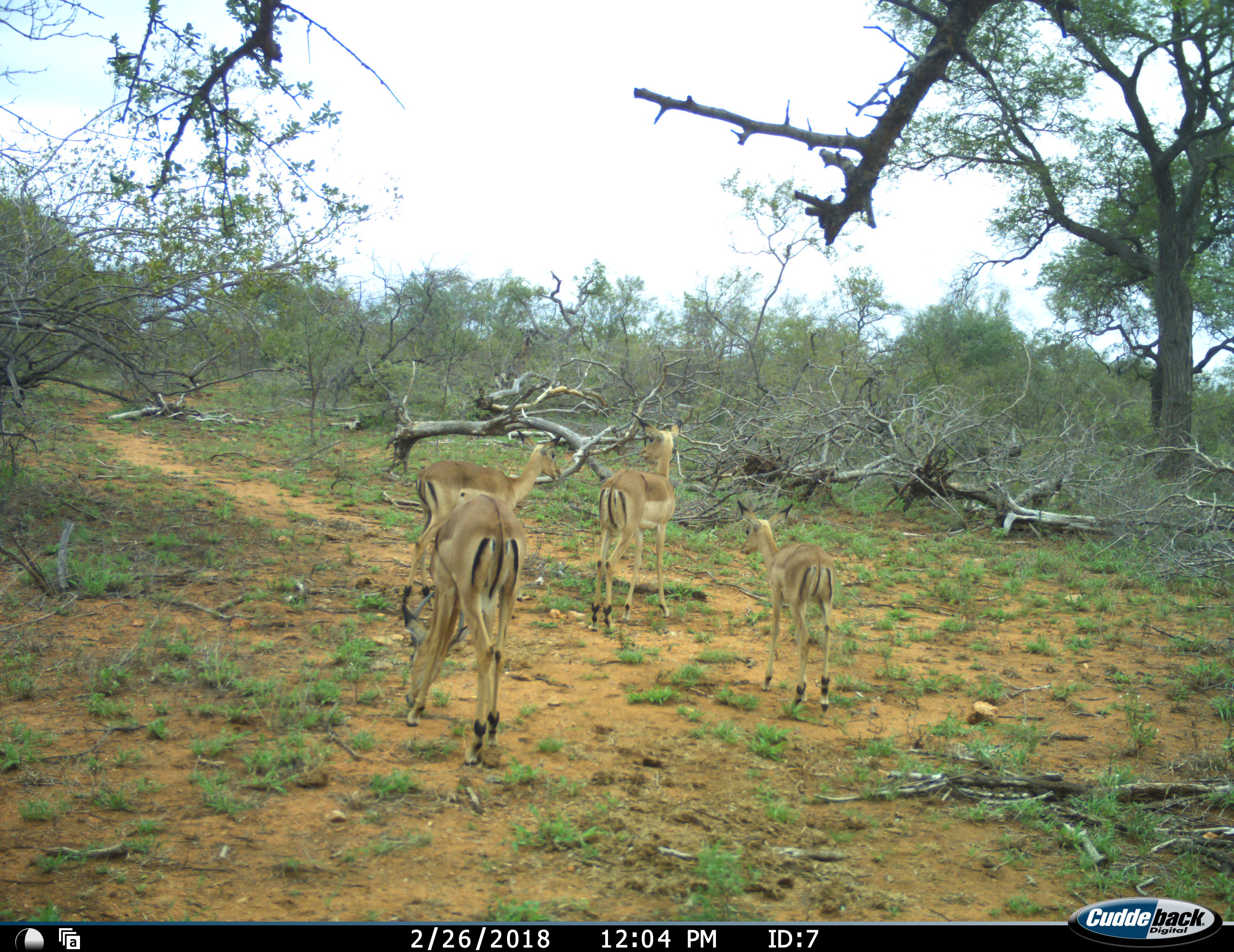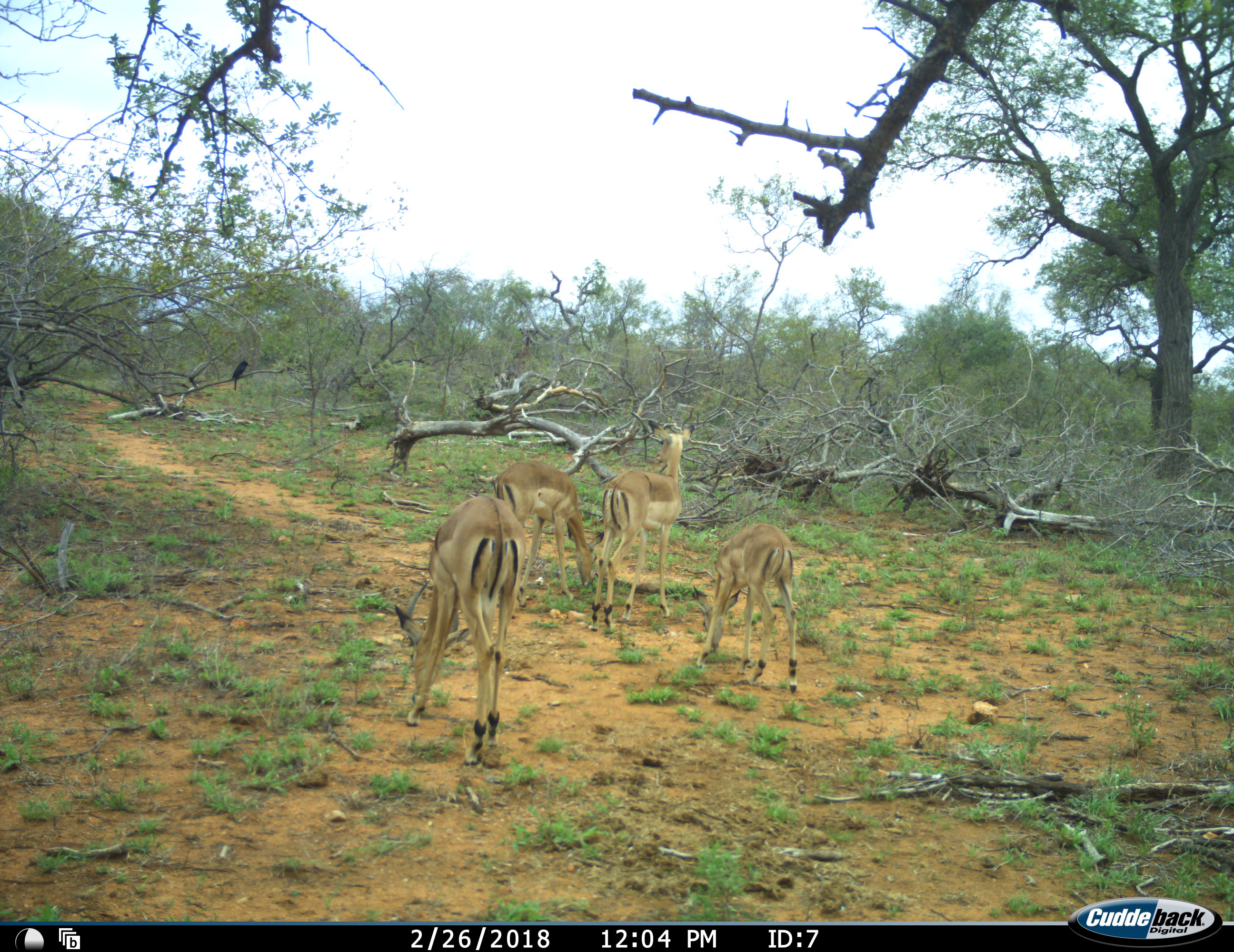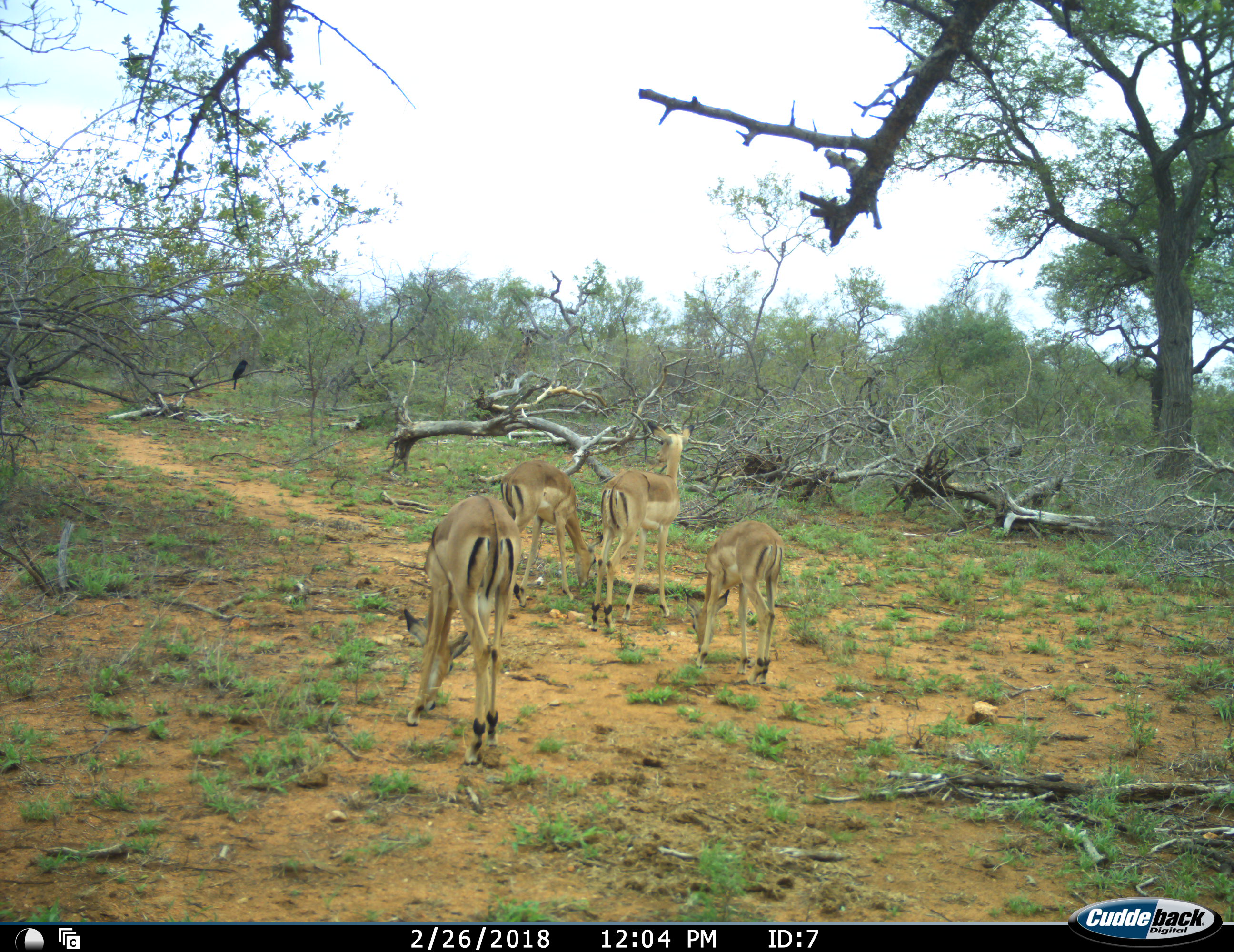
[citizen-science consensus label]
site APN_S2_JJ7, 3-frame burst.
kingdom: Animalia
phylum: Chordata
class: Mammalia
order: Artiodactyla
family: Bovidae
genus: Aepyceros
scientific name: Aepyceros melampus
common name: impala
Impala (Aepyceros melampus), count 4. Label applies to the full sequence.